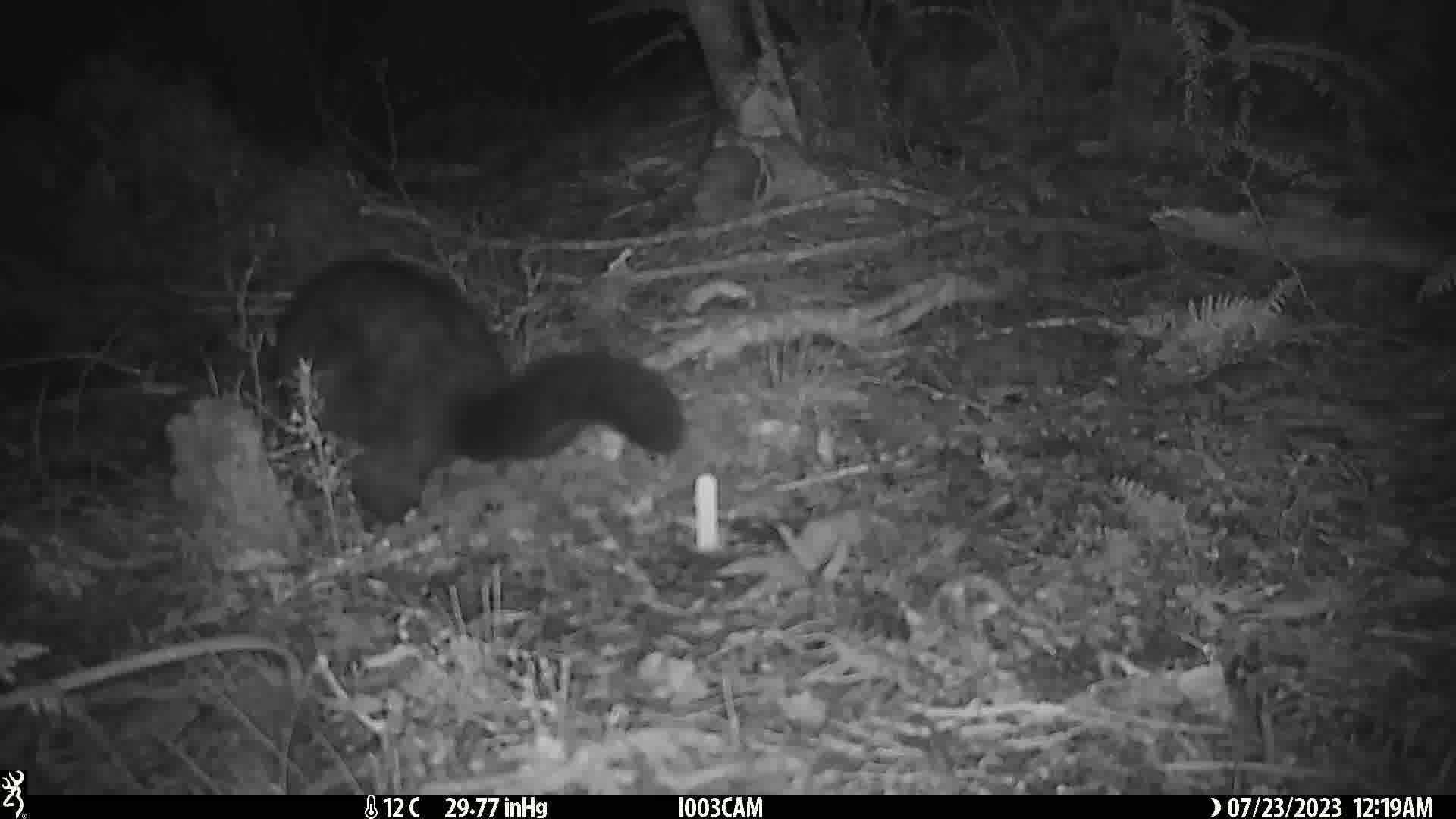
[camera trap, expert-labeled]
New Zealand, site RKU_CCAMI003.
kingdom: Animalia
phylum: Chordata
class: Mammalia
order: Diprotodontia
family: Phalangeridae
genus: Trichosurus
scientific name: Trichosurus vulpecula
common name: common brushtail possum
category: possum